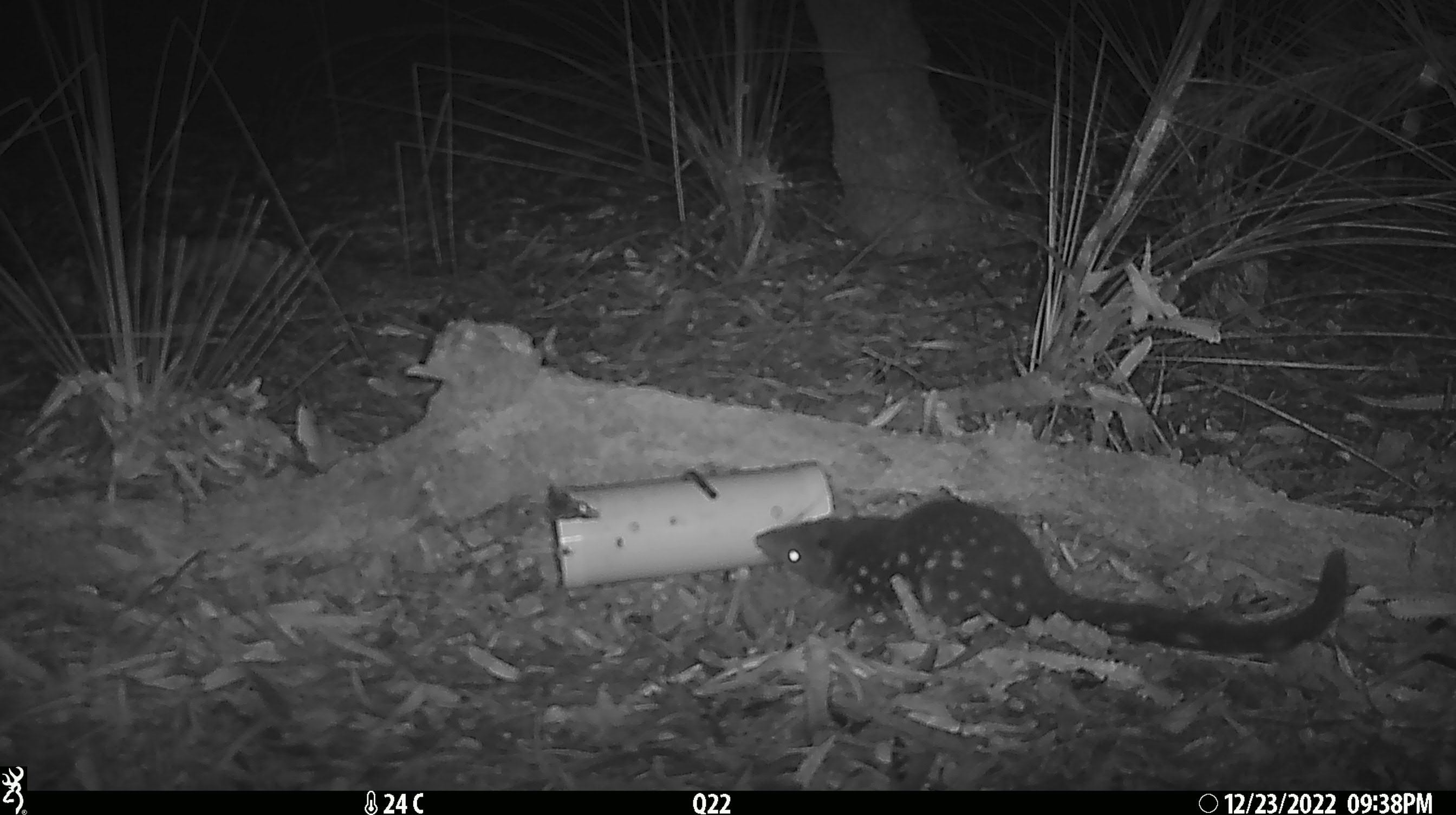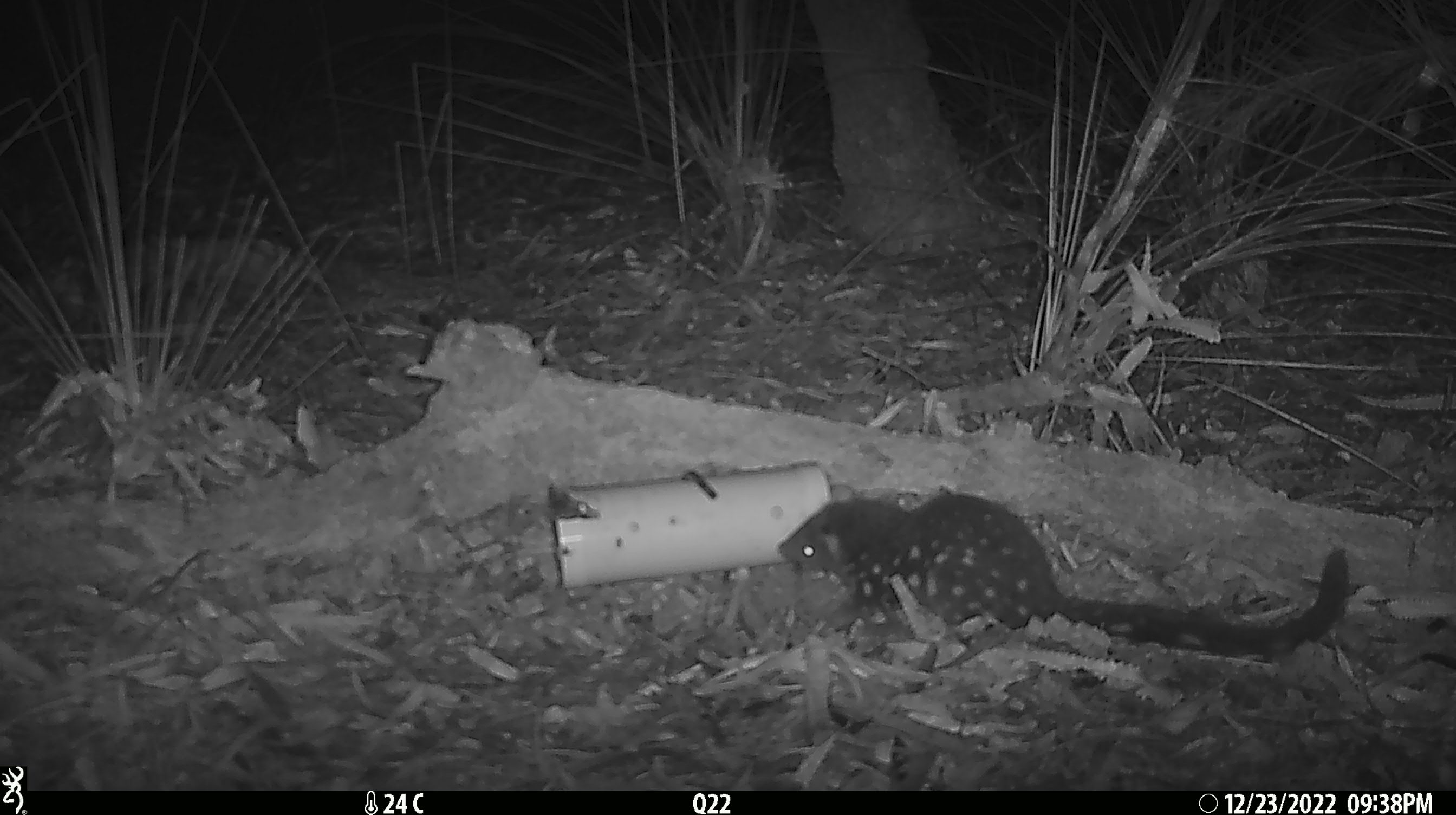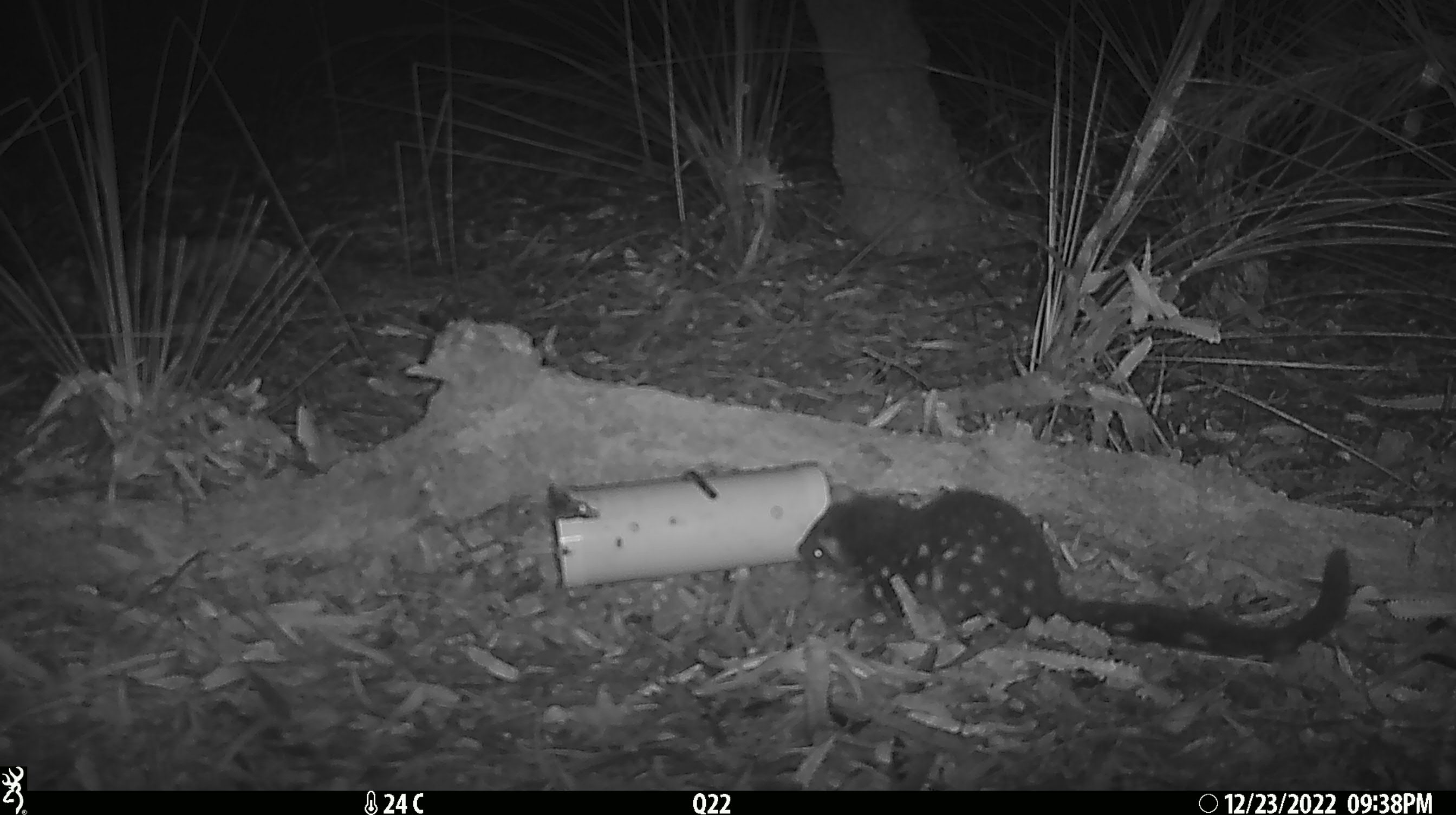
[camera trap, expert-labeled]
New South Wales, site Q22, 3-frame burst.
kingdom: Animalia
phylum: Chordata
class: Mammalia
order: Dasyuromorphia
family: Dasyuridae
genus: Dasyurus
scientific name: Dasyurus maculatus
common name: spotted-tailed quoll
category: quoll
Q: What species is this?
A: Quoll (spotted-tailed quoll) (Dasyurus maculatus).